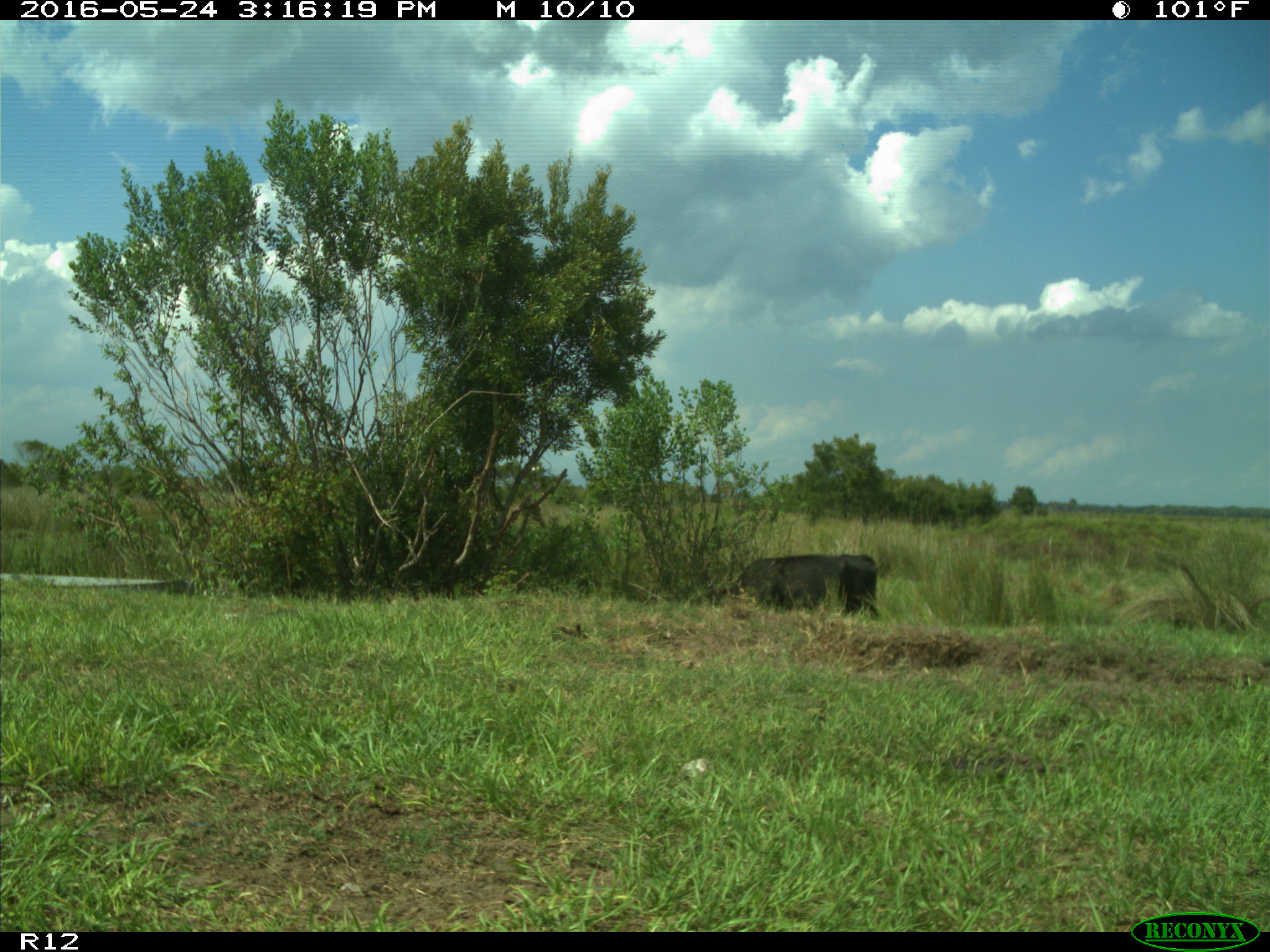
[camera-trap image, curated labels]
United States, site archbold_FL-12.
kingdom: Animalia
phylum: Chordata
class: Mammalia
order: Artiodactyla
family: Bovidae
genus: Bos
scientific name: Bos taurus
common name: domestic cow